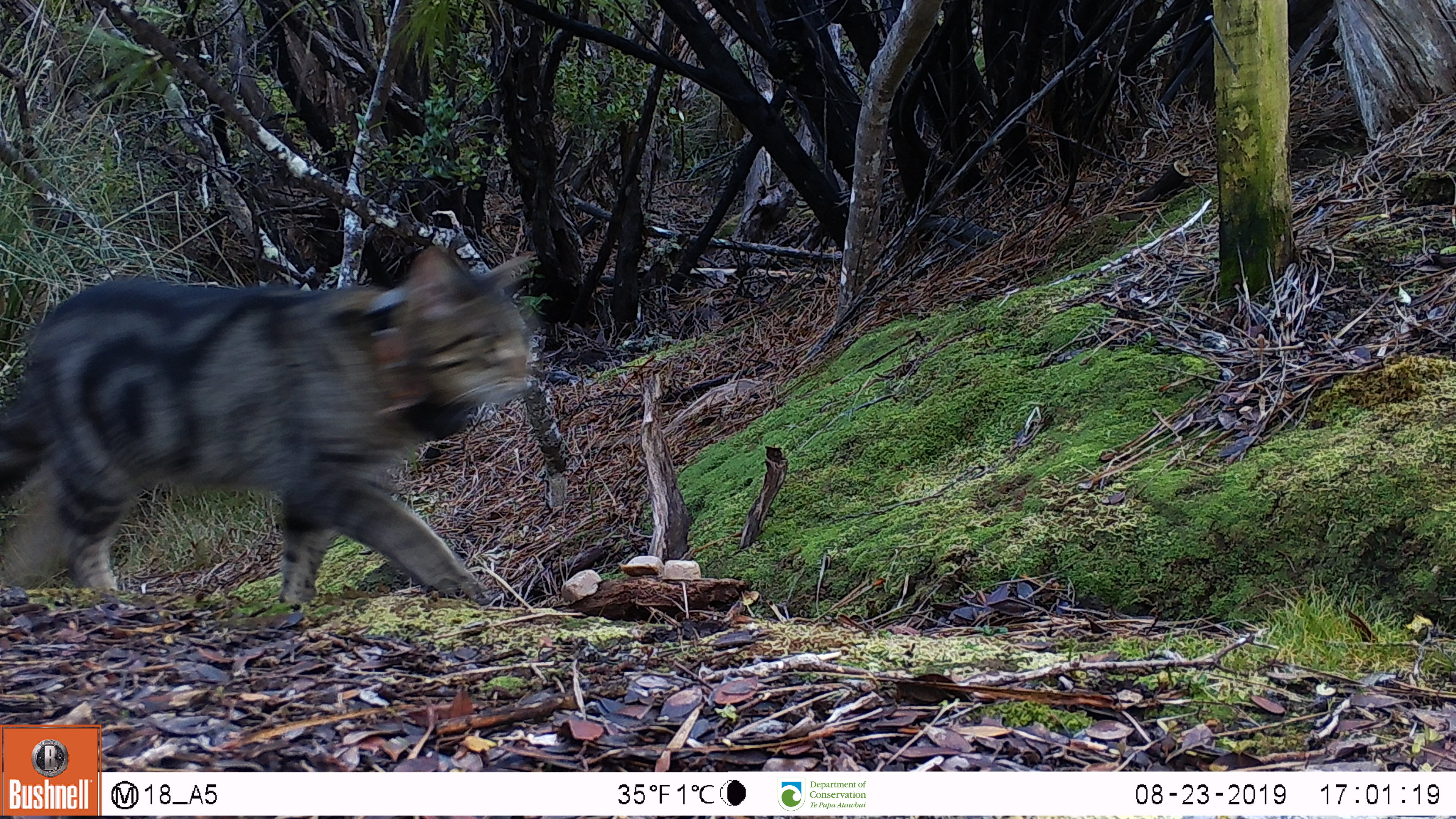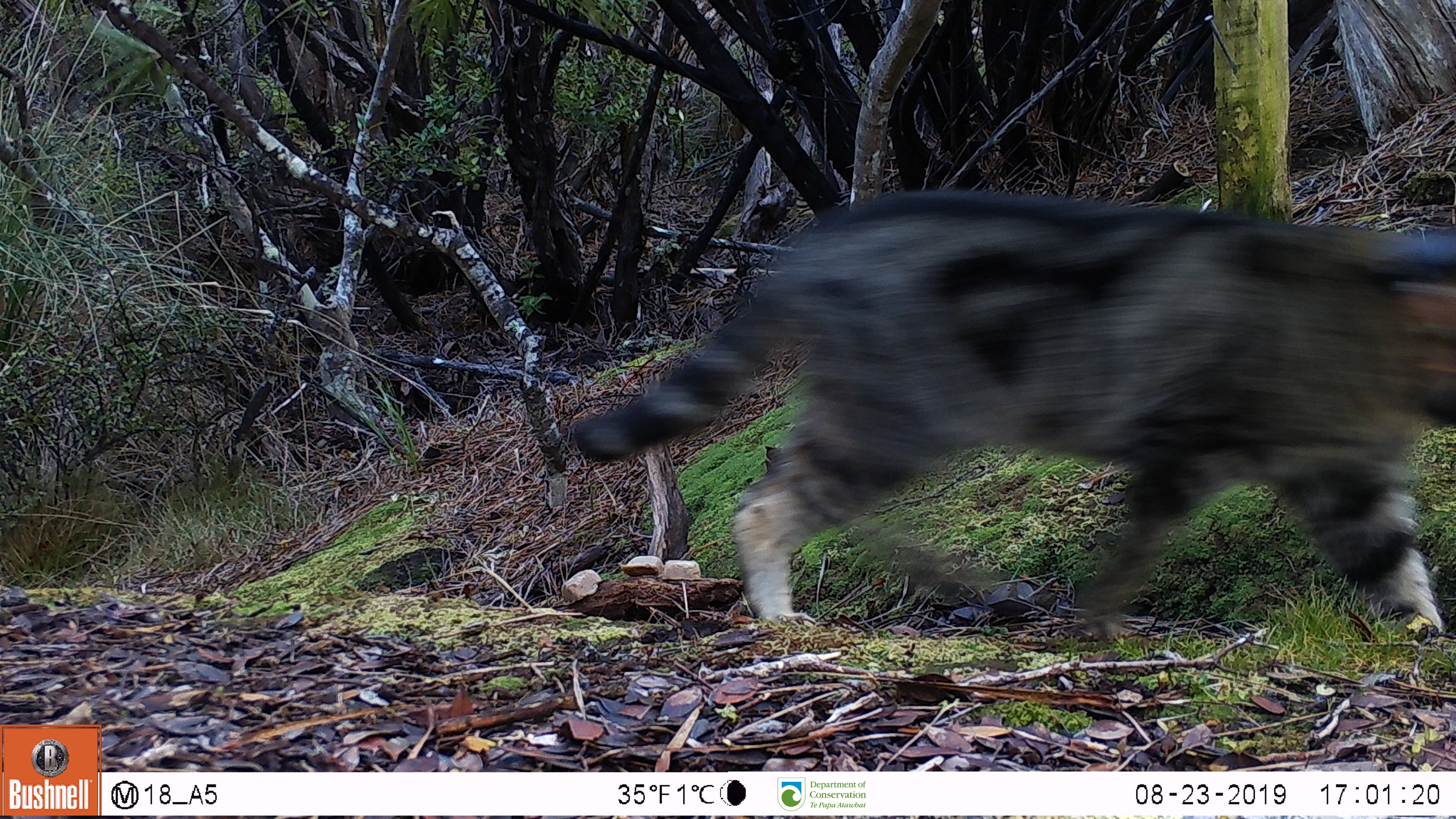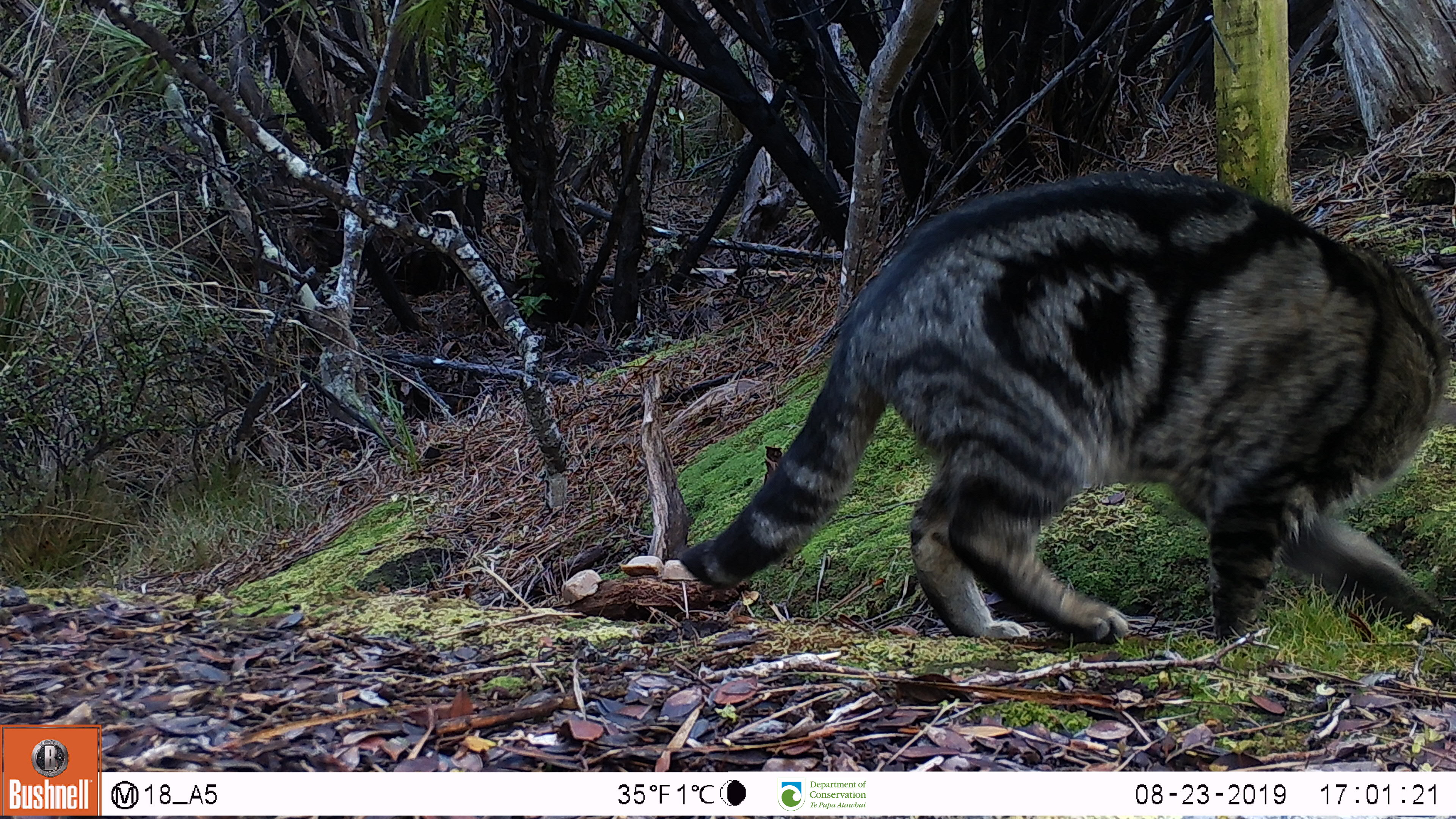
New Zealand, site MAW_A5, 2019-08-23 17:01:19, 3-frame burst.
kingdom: Animalia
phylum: Chordata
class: Mammalia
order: Carnivora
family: Felidae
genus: Felis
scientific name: Felis catus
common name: domestic cat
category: cat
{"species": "cat (domestic cat) (Felis catus)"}